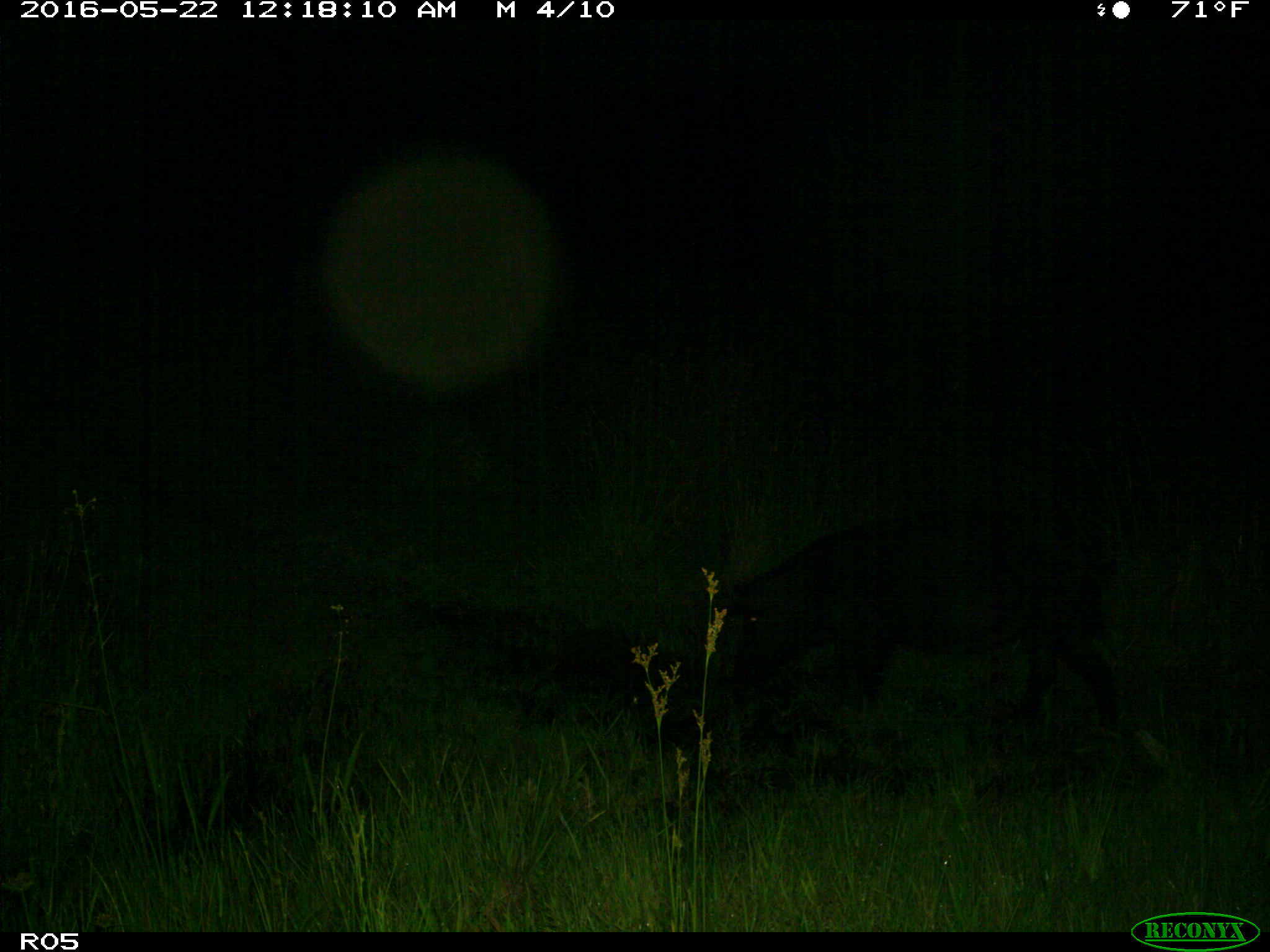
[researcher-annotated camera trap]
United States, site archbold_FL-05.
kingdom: Animalia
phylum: Chordata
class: Mammalia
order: Artiodactyla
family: Suidae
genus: Sus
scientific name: Sus scrofa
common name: wild boar